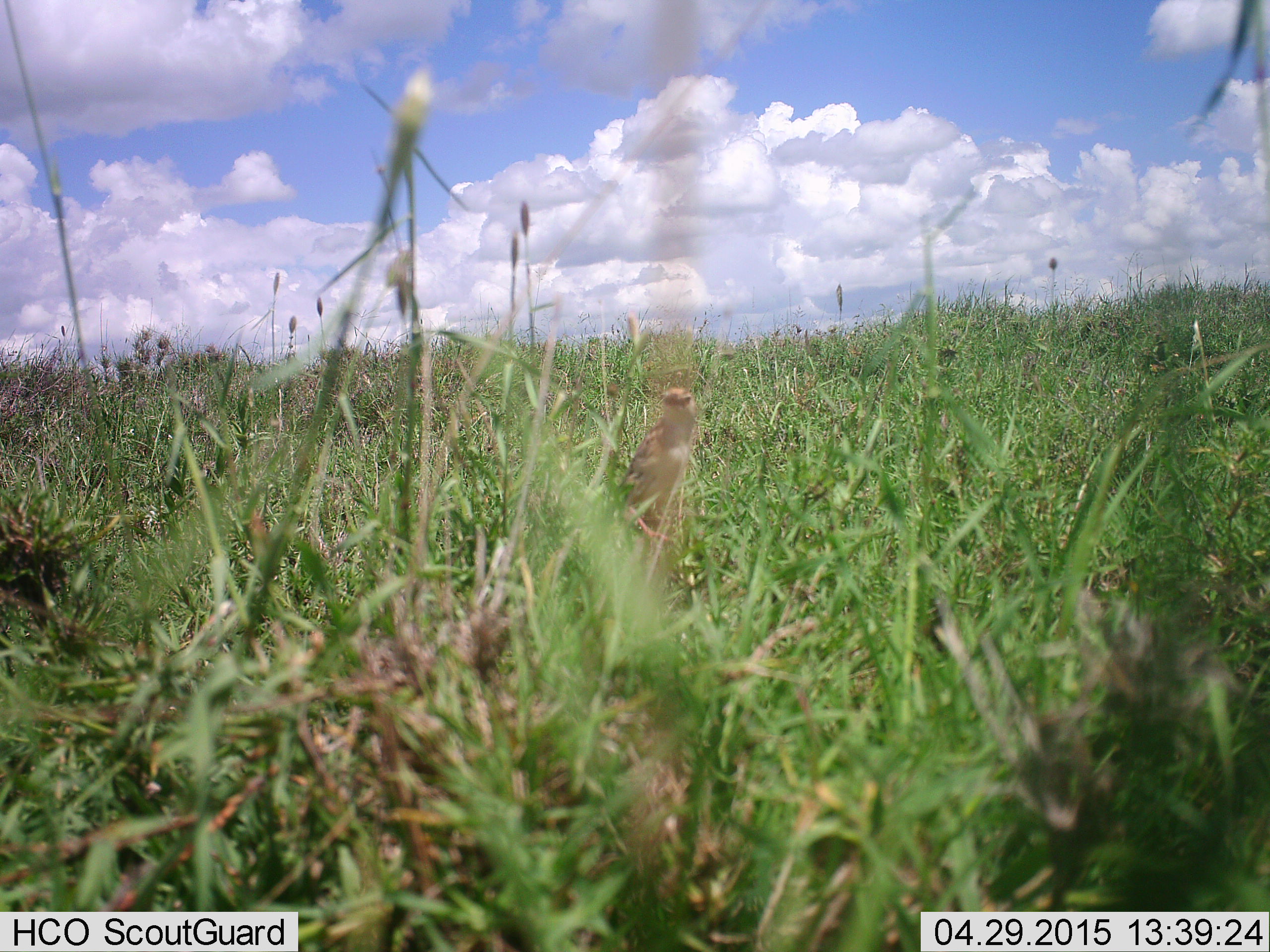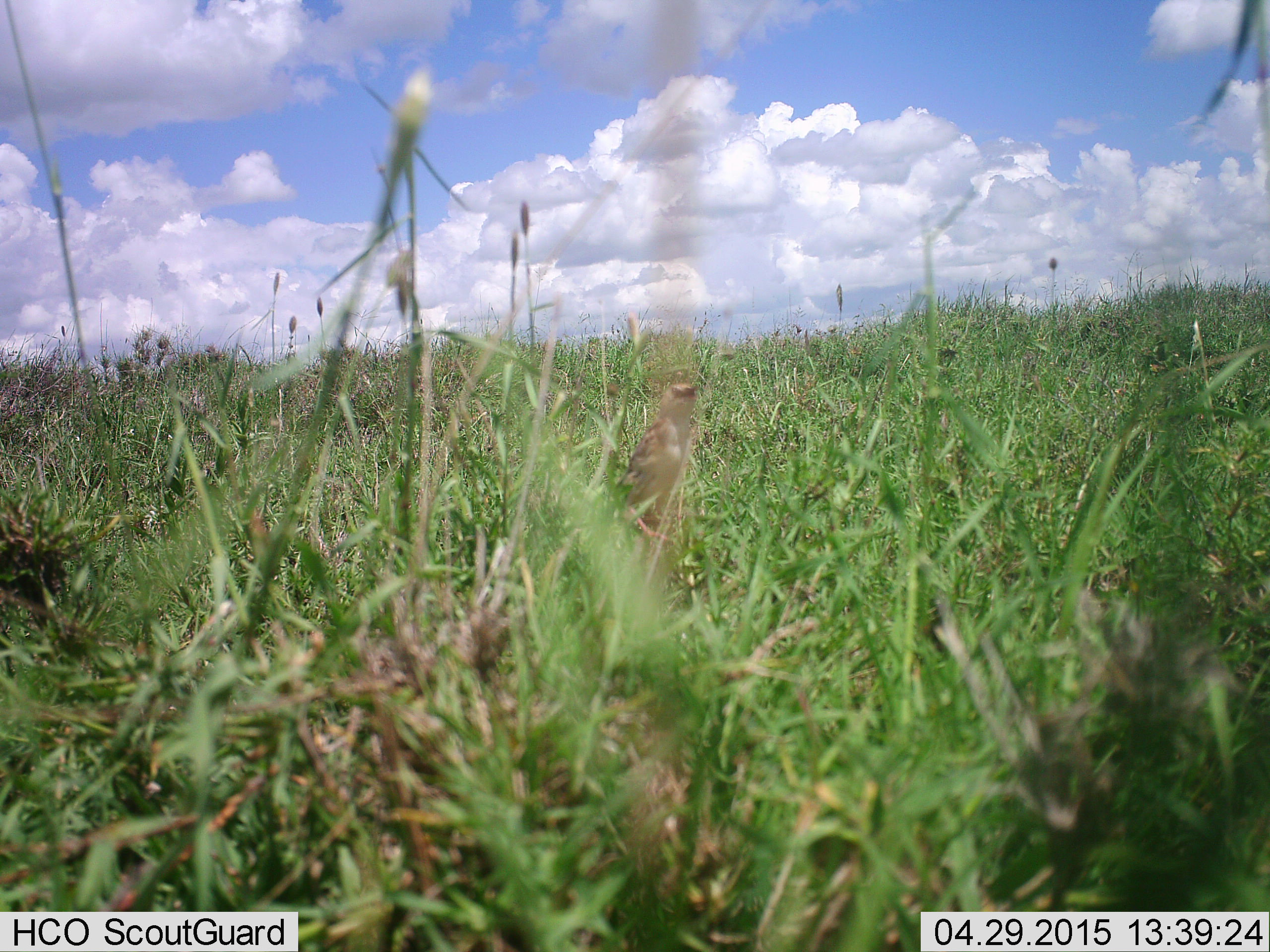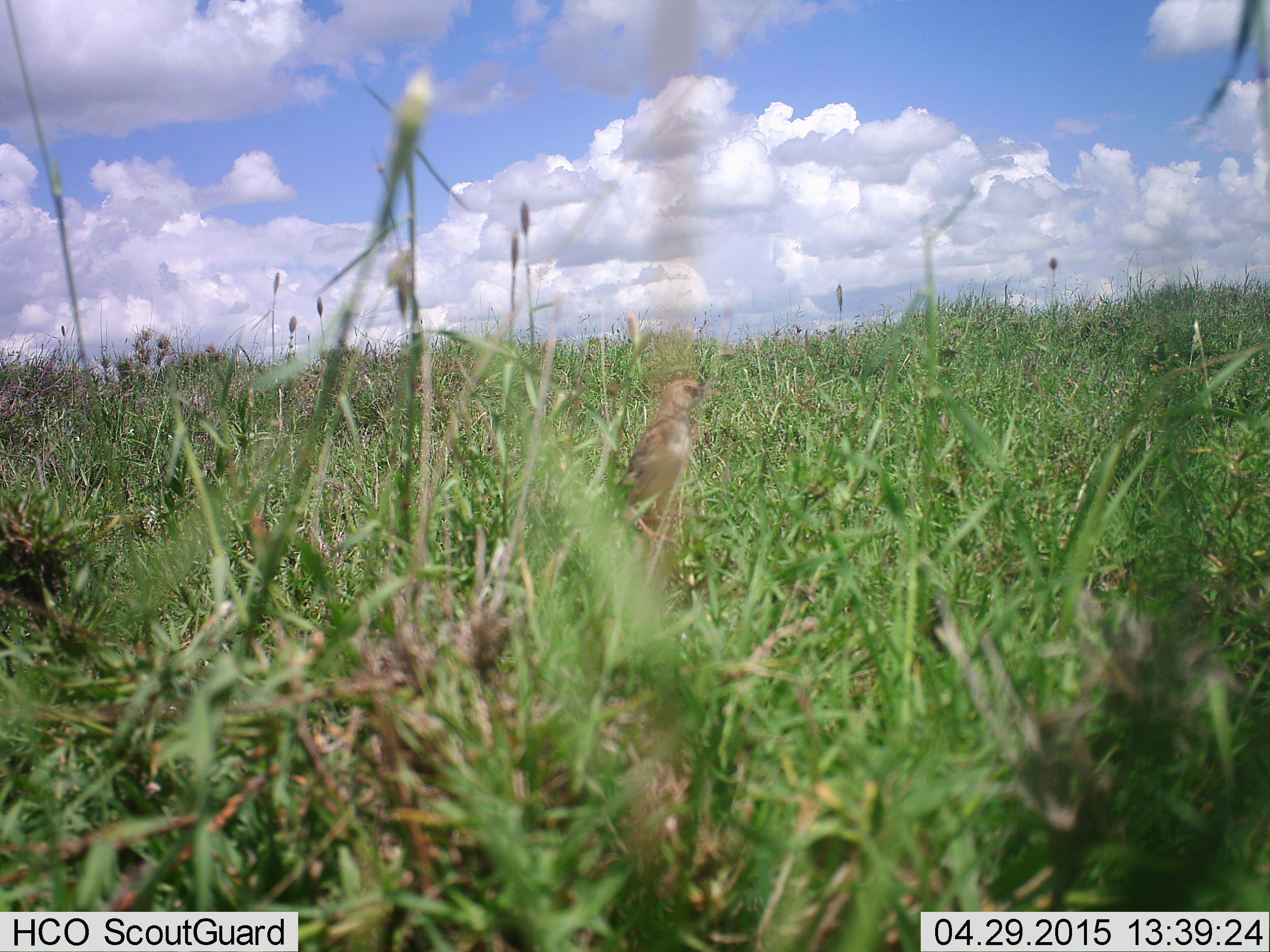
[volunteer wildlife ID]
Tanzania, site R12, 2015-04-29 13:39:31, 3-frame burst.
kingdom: Animalia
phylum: Chordata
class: Aves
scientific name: Aves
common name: bird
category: otherbird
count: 1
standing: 70%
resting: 20%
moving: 10%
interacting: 0%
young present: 0%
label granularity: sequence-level